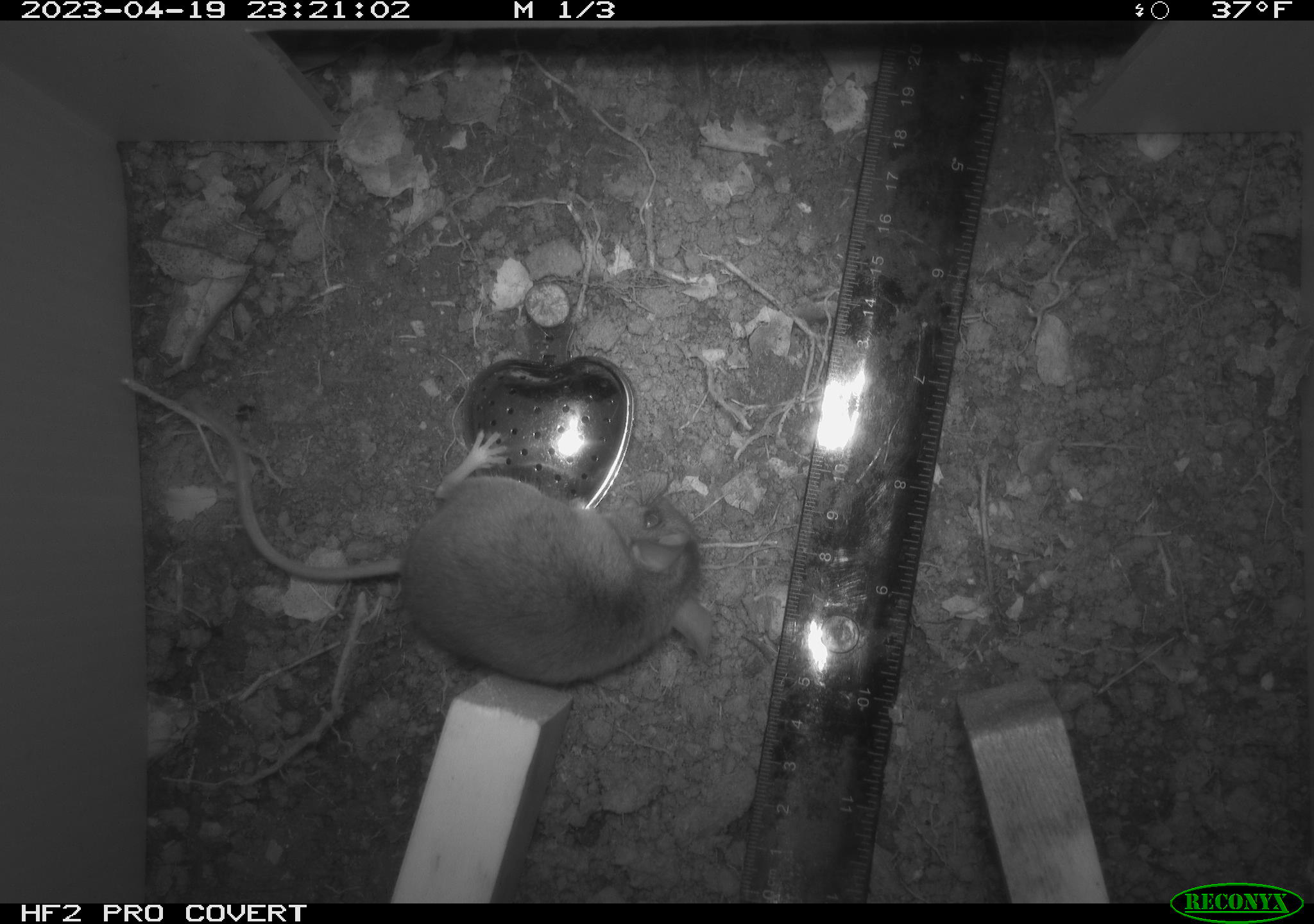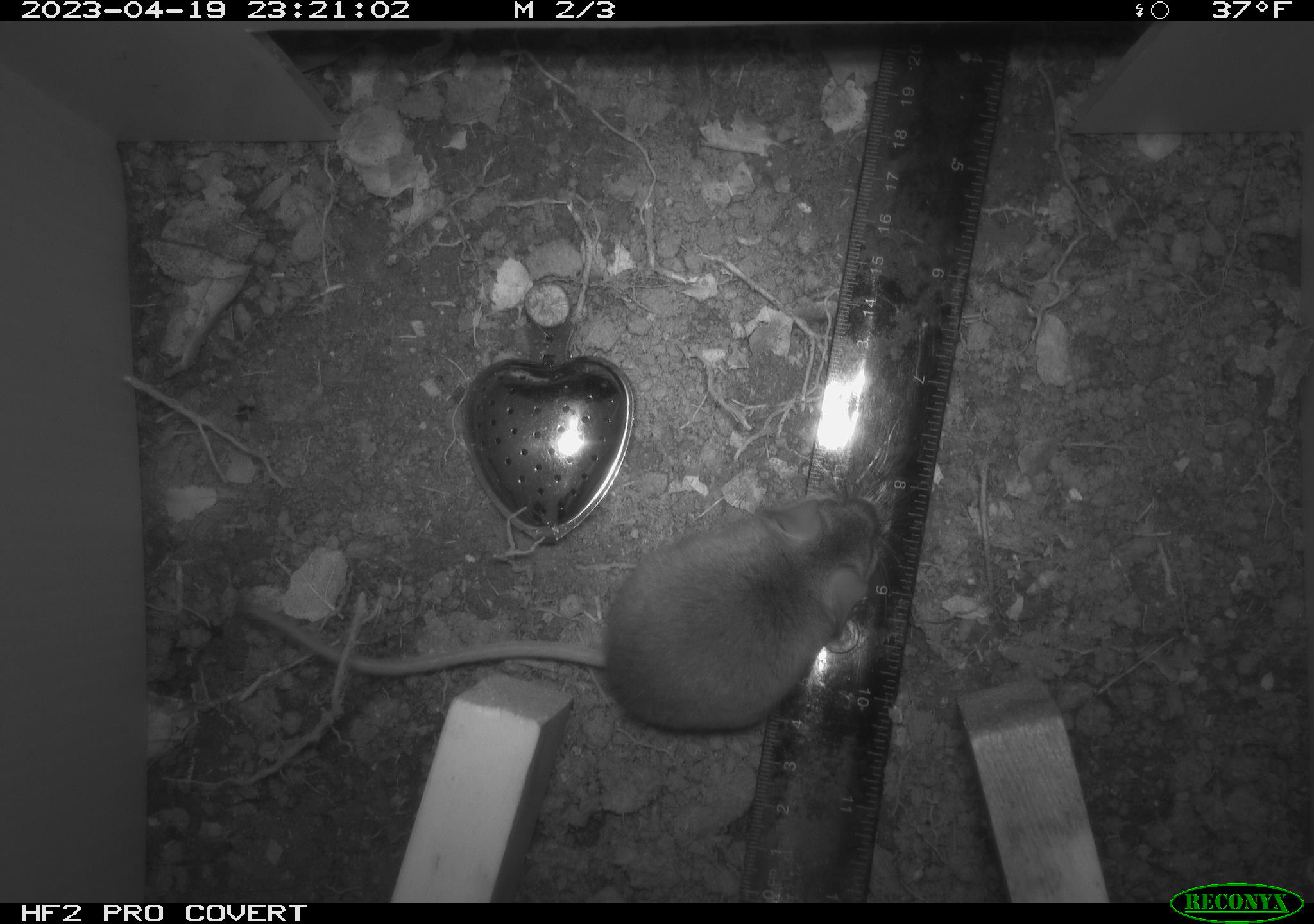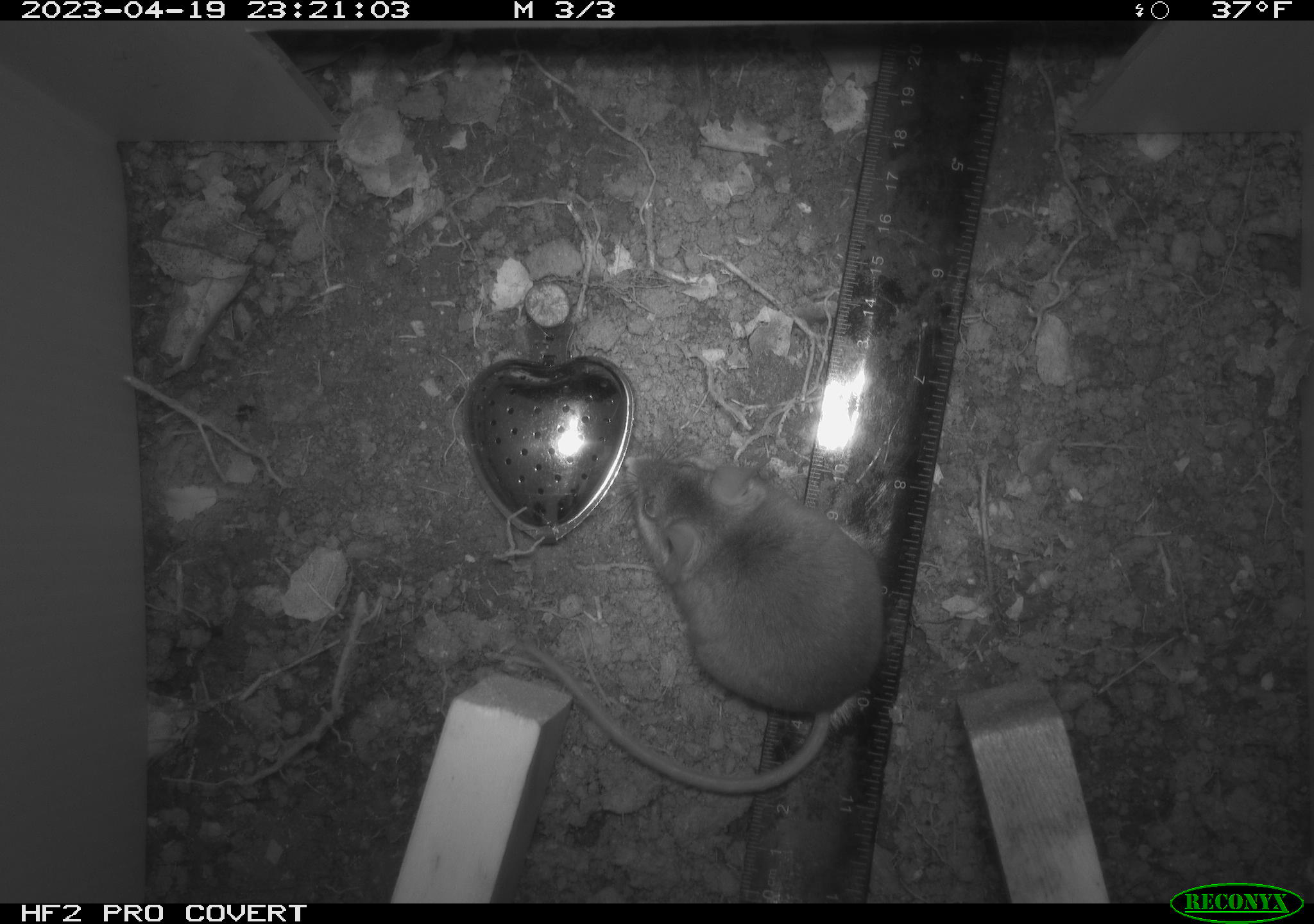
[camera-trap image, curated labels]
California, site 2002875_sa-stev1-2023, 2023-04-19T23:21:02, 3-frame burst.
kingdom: Animalia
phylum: Chordata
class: Mammalia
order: Rodentia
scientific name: Rodentia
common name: mouse species